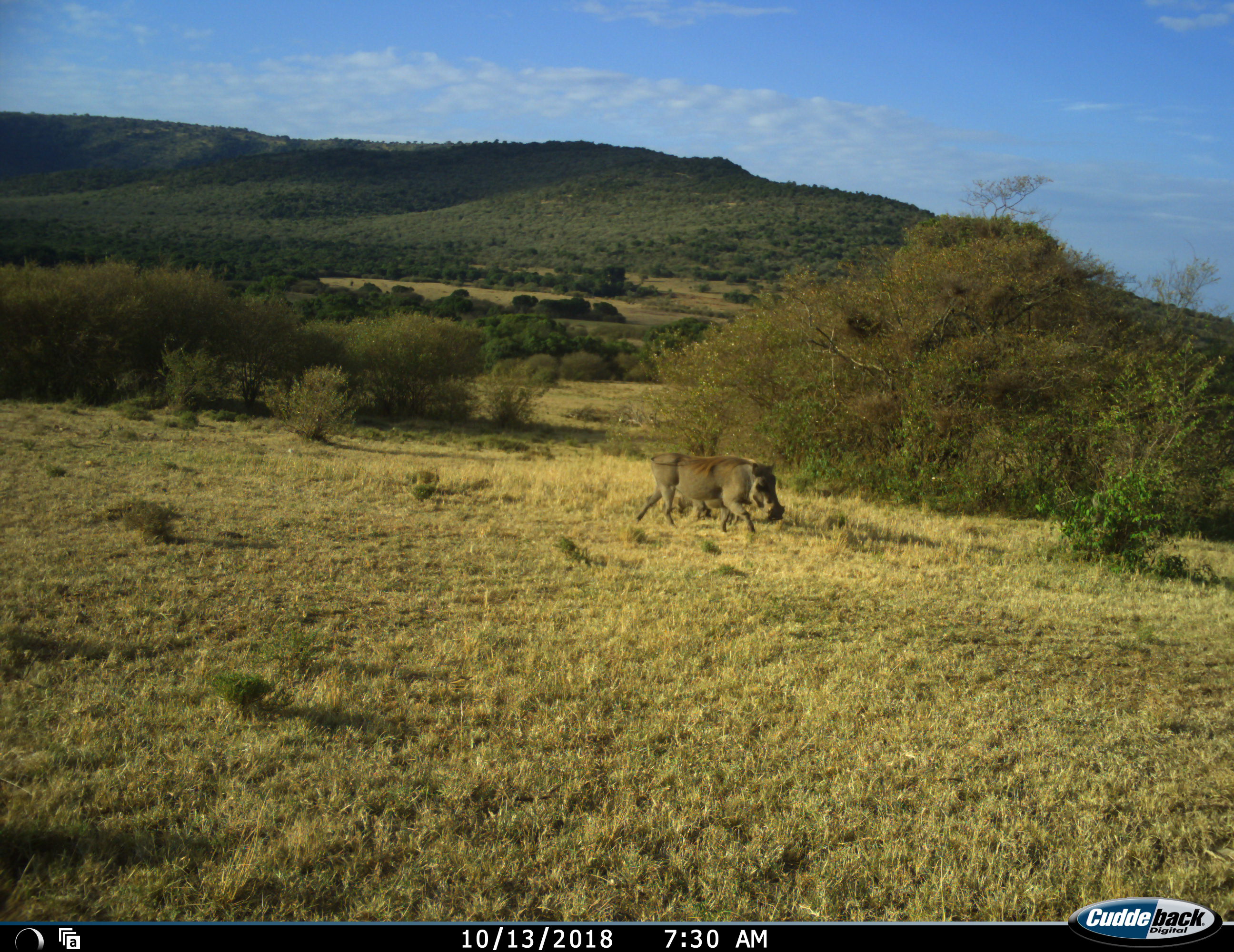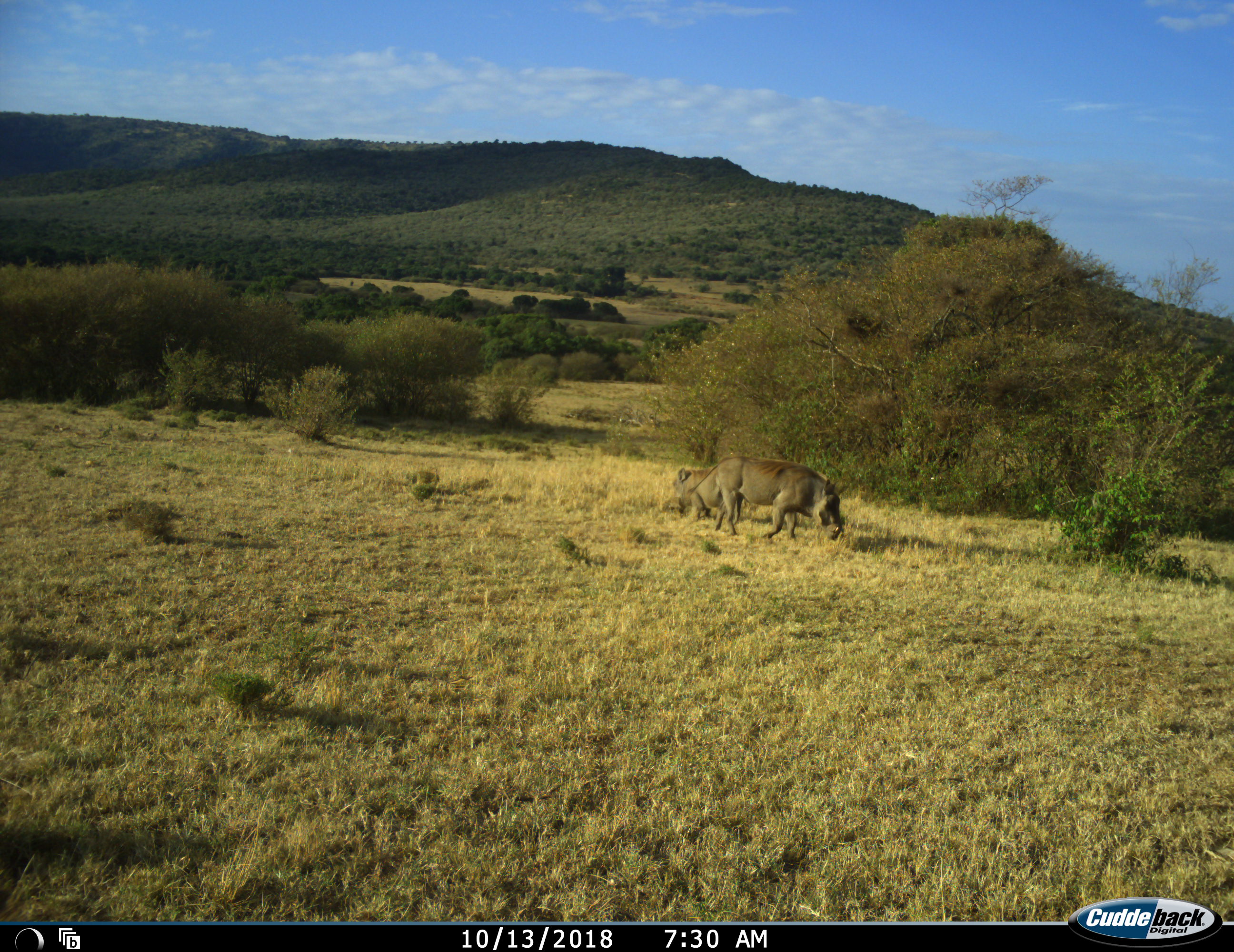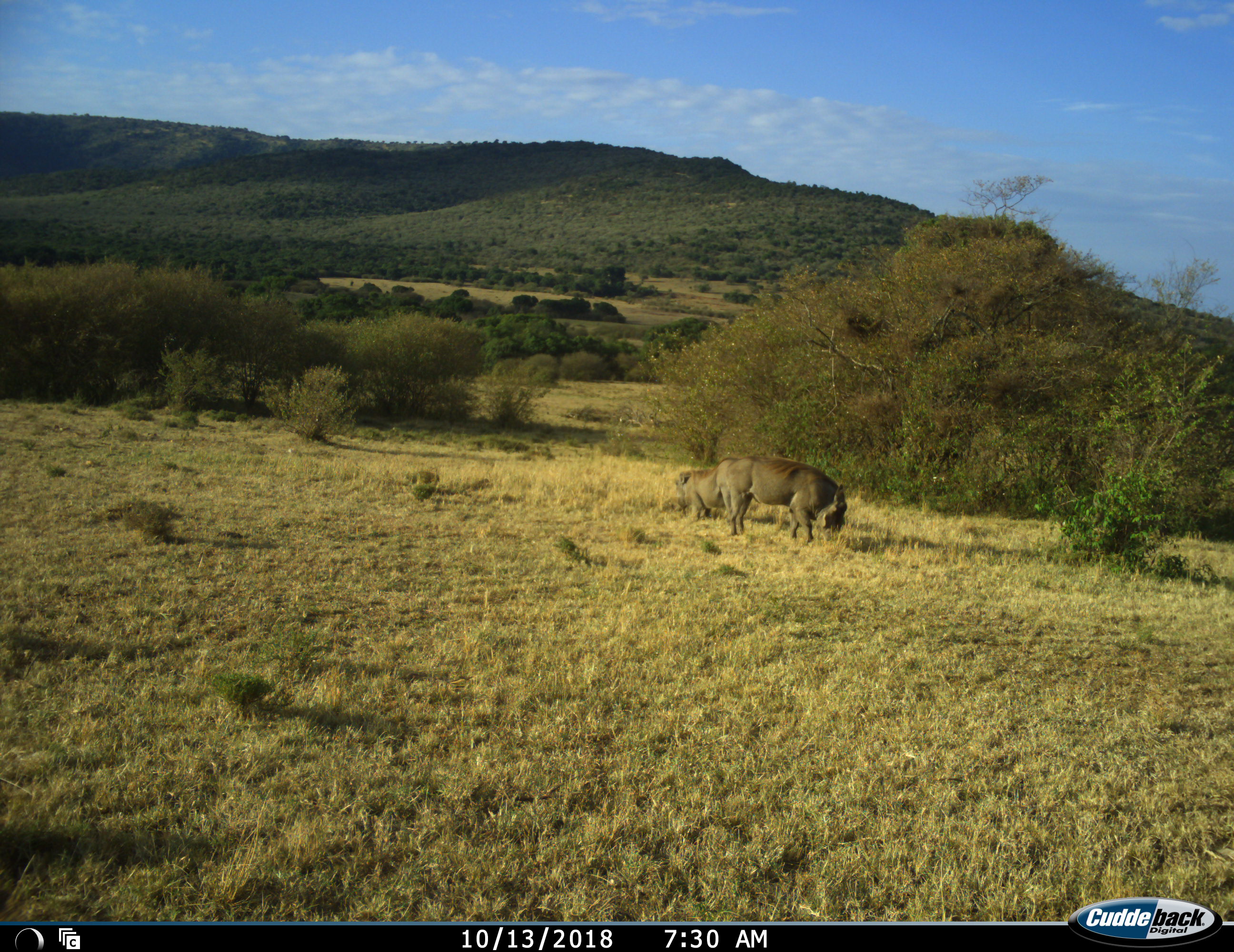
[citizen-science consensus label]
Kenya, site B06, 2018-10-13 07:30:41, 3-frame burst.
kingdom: Animalia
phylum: Chordata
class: Mammalia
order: Artiodactyla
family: Suidae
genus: Phacochoerus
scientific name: Phacochoerus africanus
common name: warthog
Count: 2.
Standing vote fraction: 22%.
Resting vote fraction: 0%.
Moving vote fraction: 67%.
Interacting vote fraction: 0%.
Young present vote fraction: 11%.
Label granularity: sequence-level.